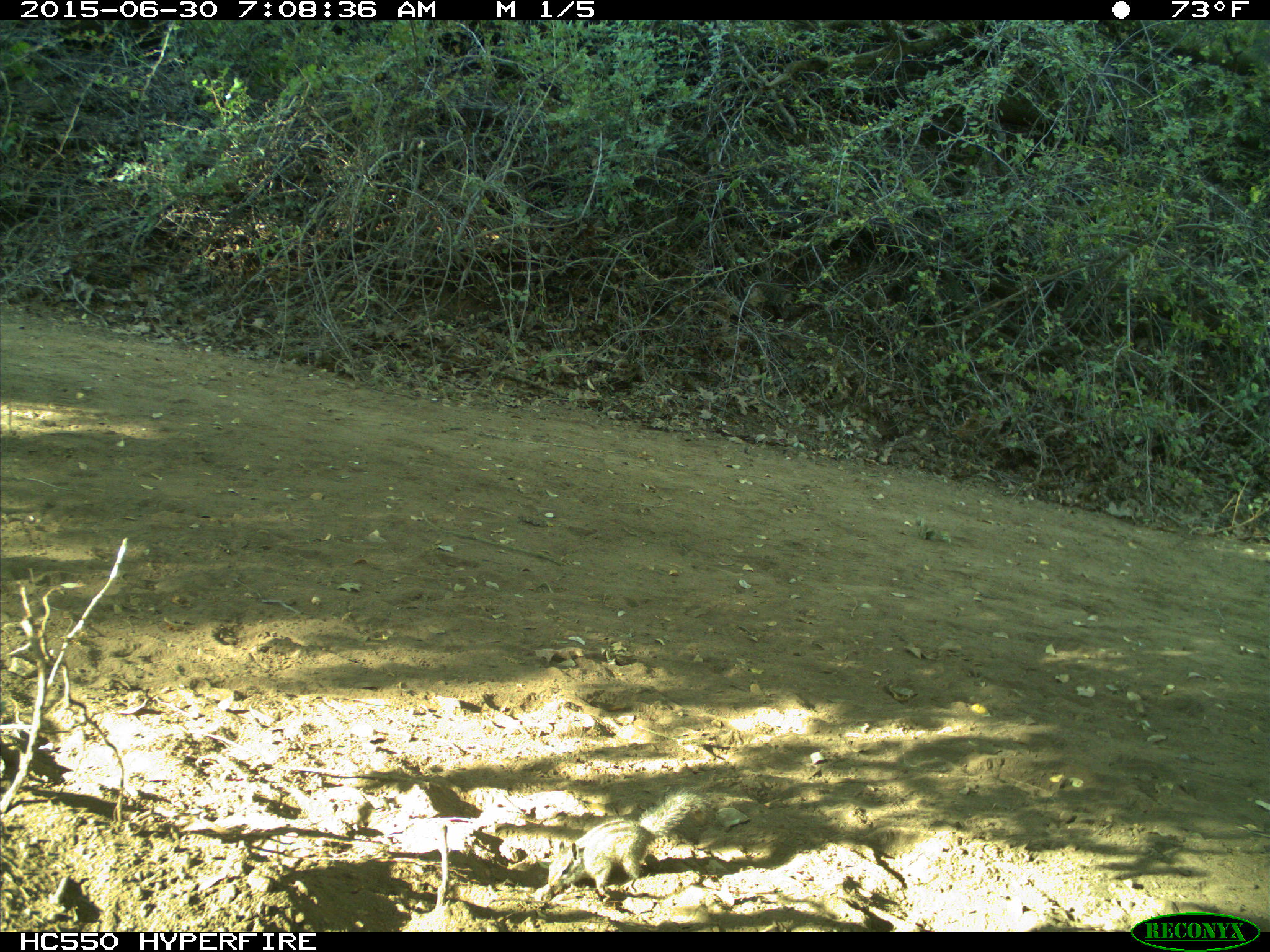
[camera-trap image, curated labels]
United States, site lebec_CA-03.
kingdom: Animalia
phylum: Chordata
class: Mammalia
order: Rodentia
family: Sciuridae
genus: Tamias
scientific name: Tamias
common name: chipmunk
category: unidentified chipmunk